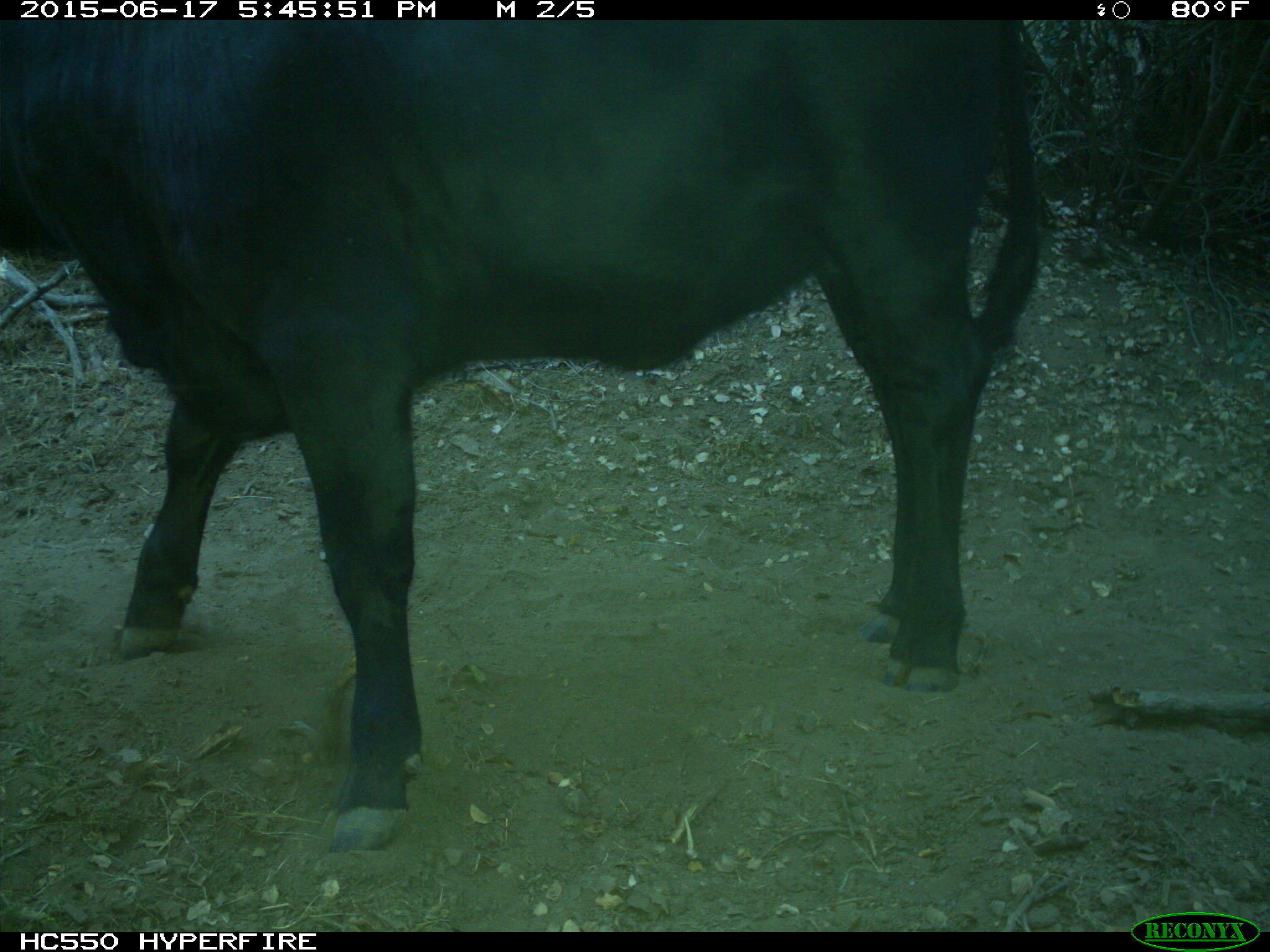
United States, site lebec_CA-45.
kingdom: Animalia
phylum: Chordata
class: Mammalia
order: Artiodactyla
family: Bovidae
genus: Bos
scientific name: Bos taurus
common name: domestic cow